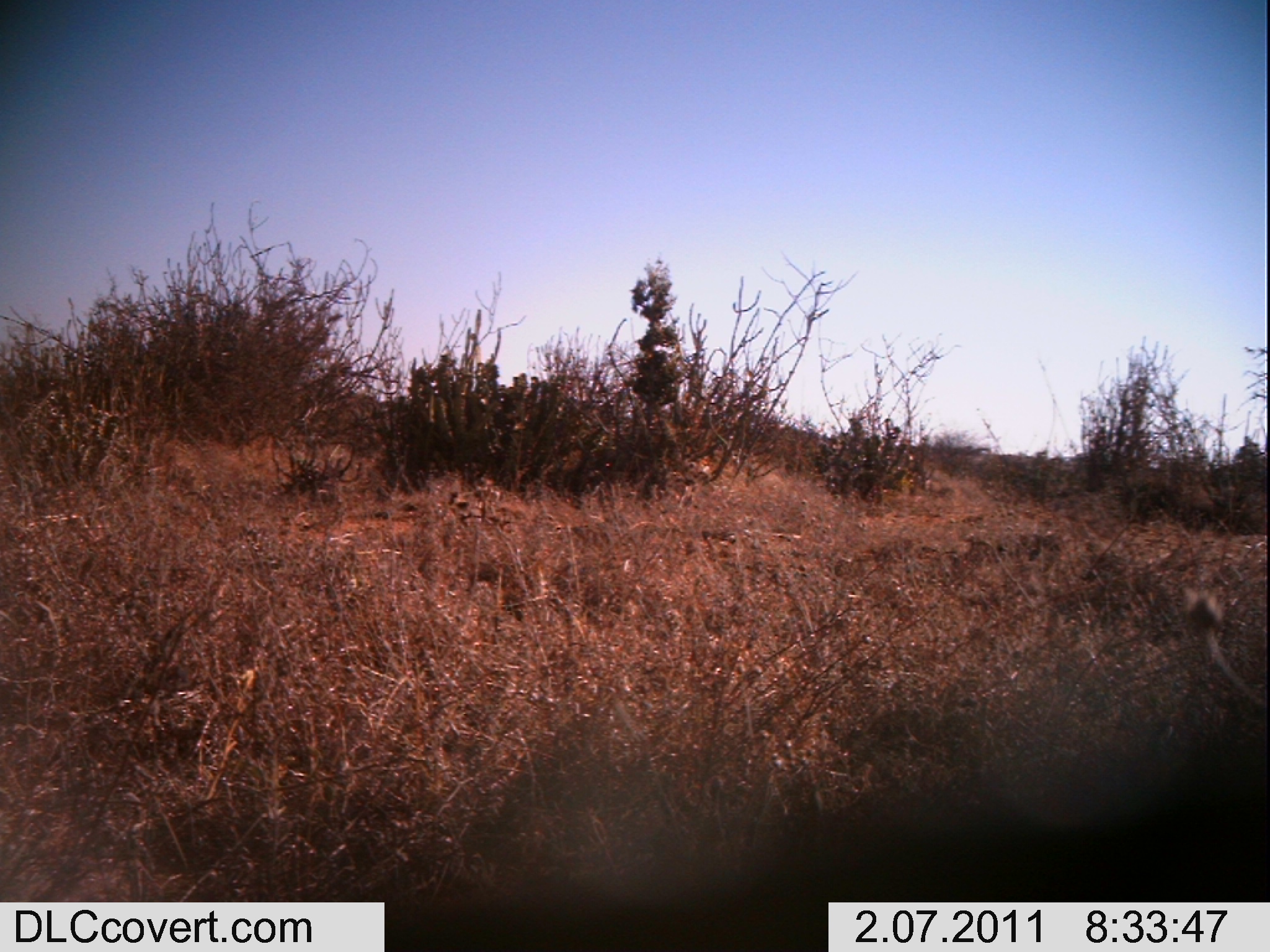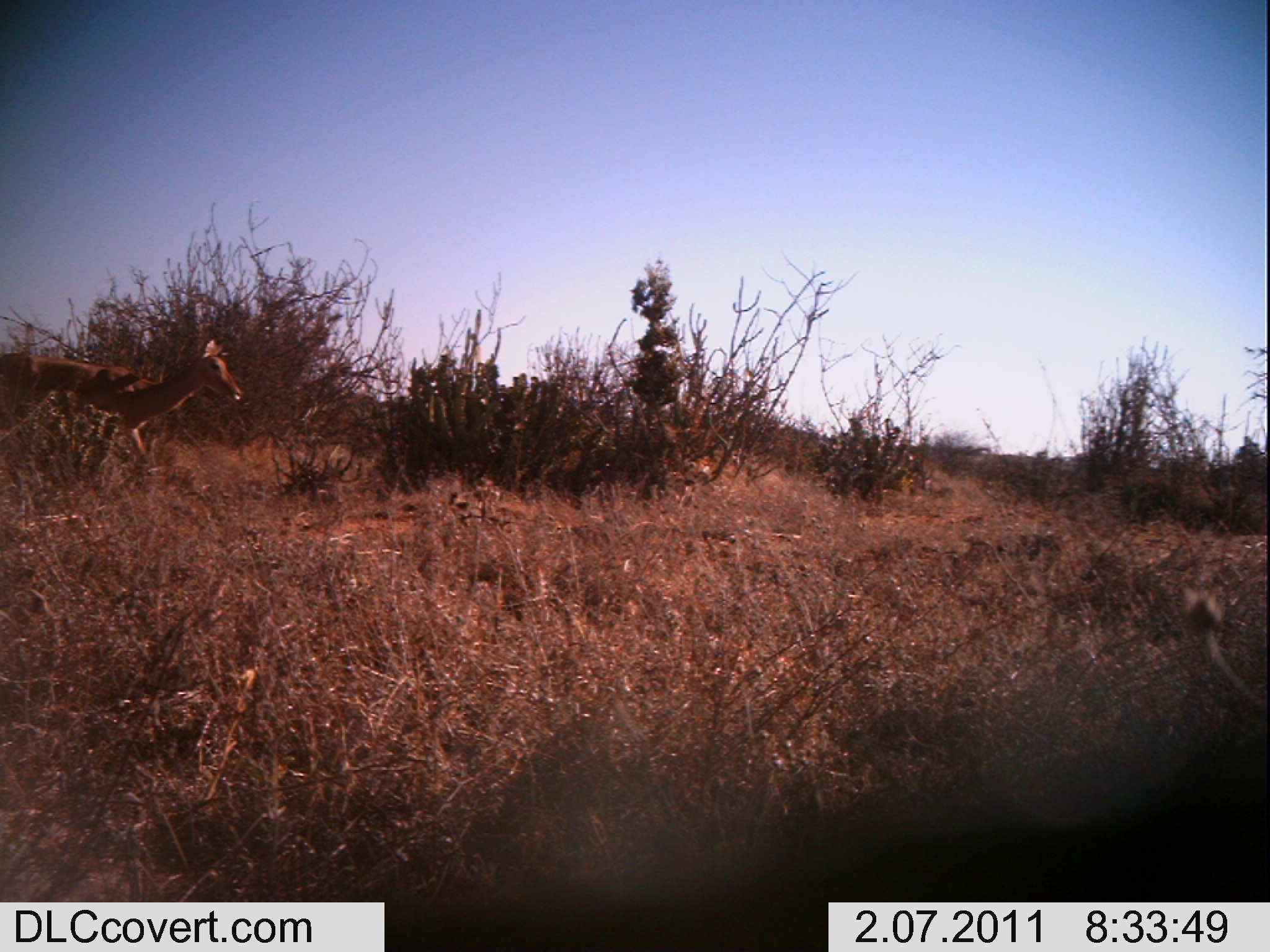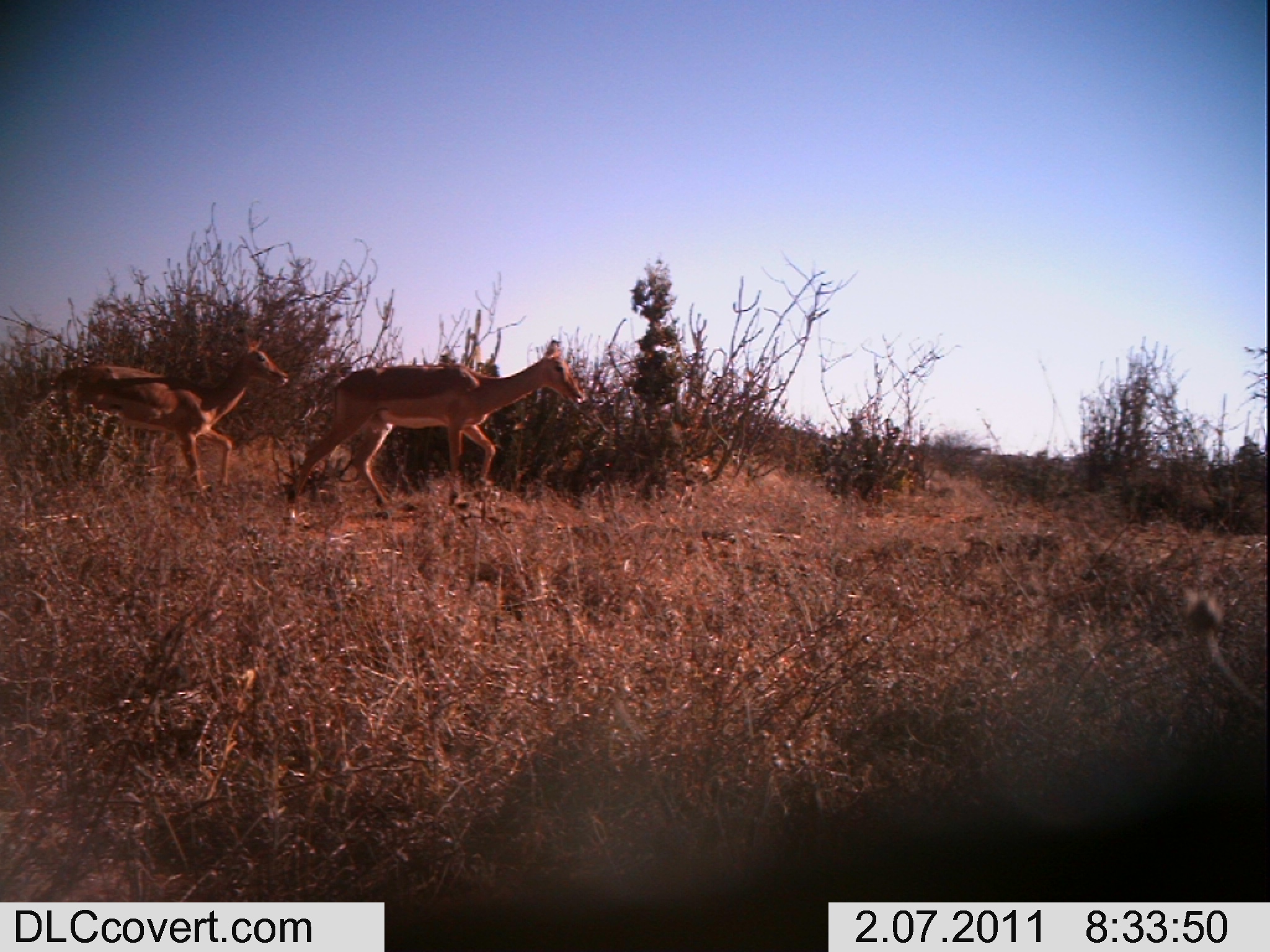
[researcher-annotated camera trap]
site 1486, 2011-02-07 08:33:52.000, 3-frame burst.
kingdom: Animalia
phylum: Chordata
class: Mammalia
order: Artiodactyla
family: Bovidae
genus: Aepyceros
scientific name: Aepyceros melampus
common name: impala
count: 1